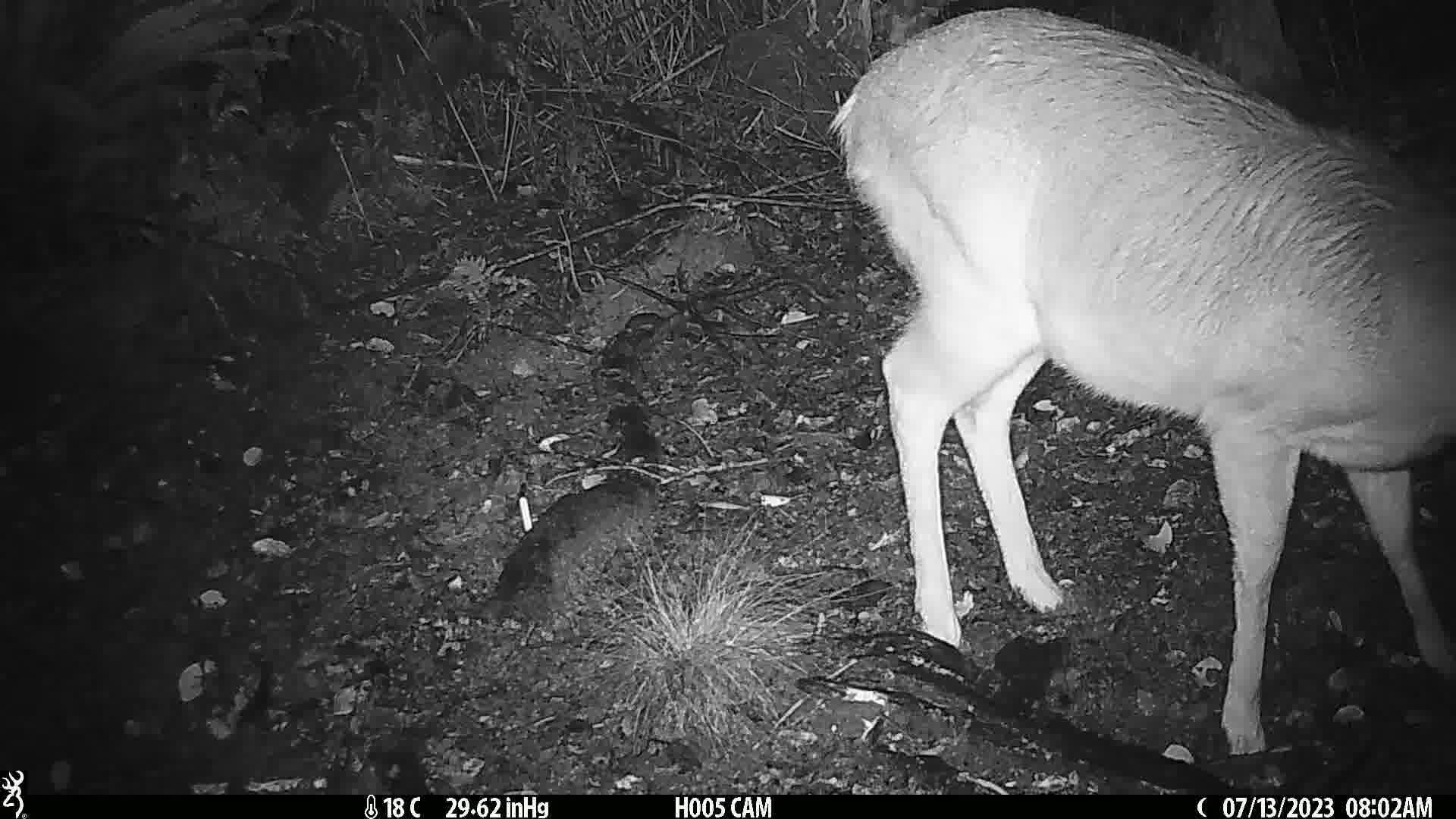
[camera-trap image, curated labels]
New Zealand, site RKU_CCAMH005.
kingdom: Animalia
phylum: Chordata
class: Mammalia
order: Artiodactyla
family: Cervidae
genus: Odocoileus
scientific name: Odocoileus virginianus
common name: white-tailed deer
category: white tailed deer